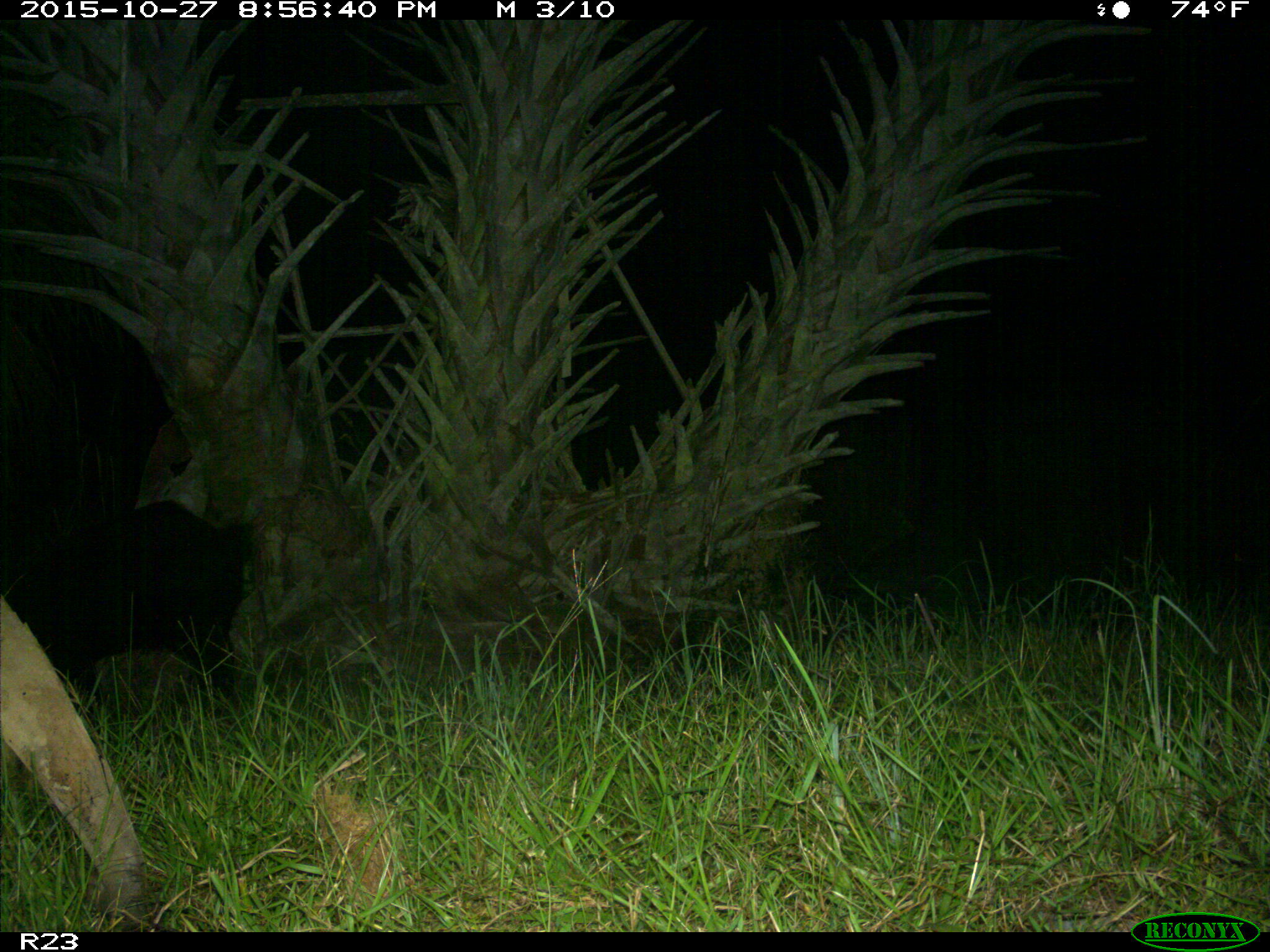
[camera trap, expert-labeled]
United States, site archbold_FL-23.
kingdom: Animalia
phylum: Chordata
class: Mammalia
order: Artiodactyla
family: Suidae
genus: Sus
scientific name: Sus scrofa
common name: wild boar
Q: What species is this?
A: Sus scrofa (wild boar).